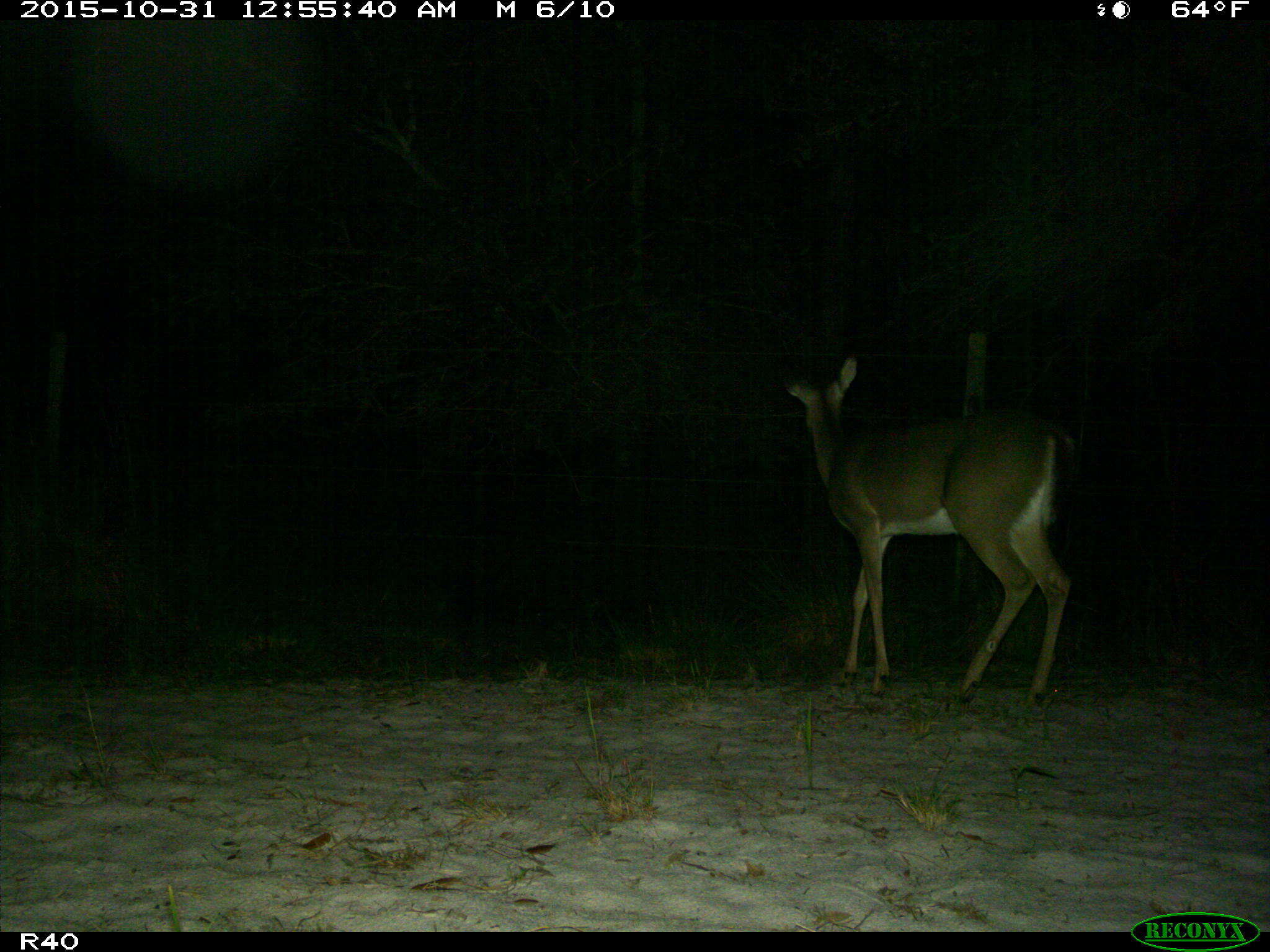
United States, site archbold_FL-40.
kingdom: Animalia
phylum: Chordata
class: Mammalia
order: Artiodactyla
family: Cervidae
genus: Odocoileus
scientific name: Odocoileus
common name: deer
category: unidentified deer